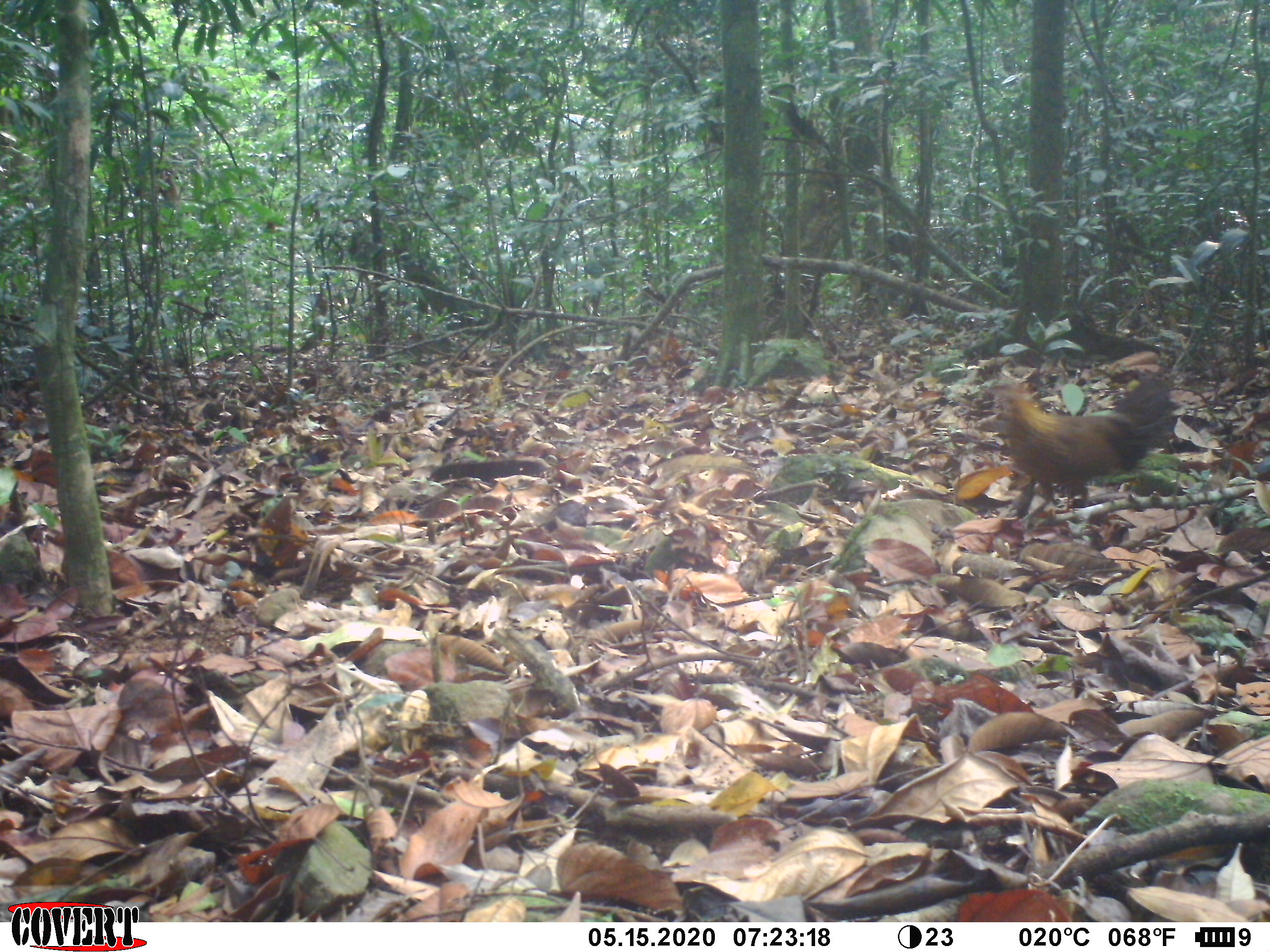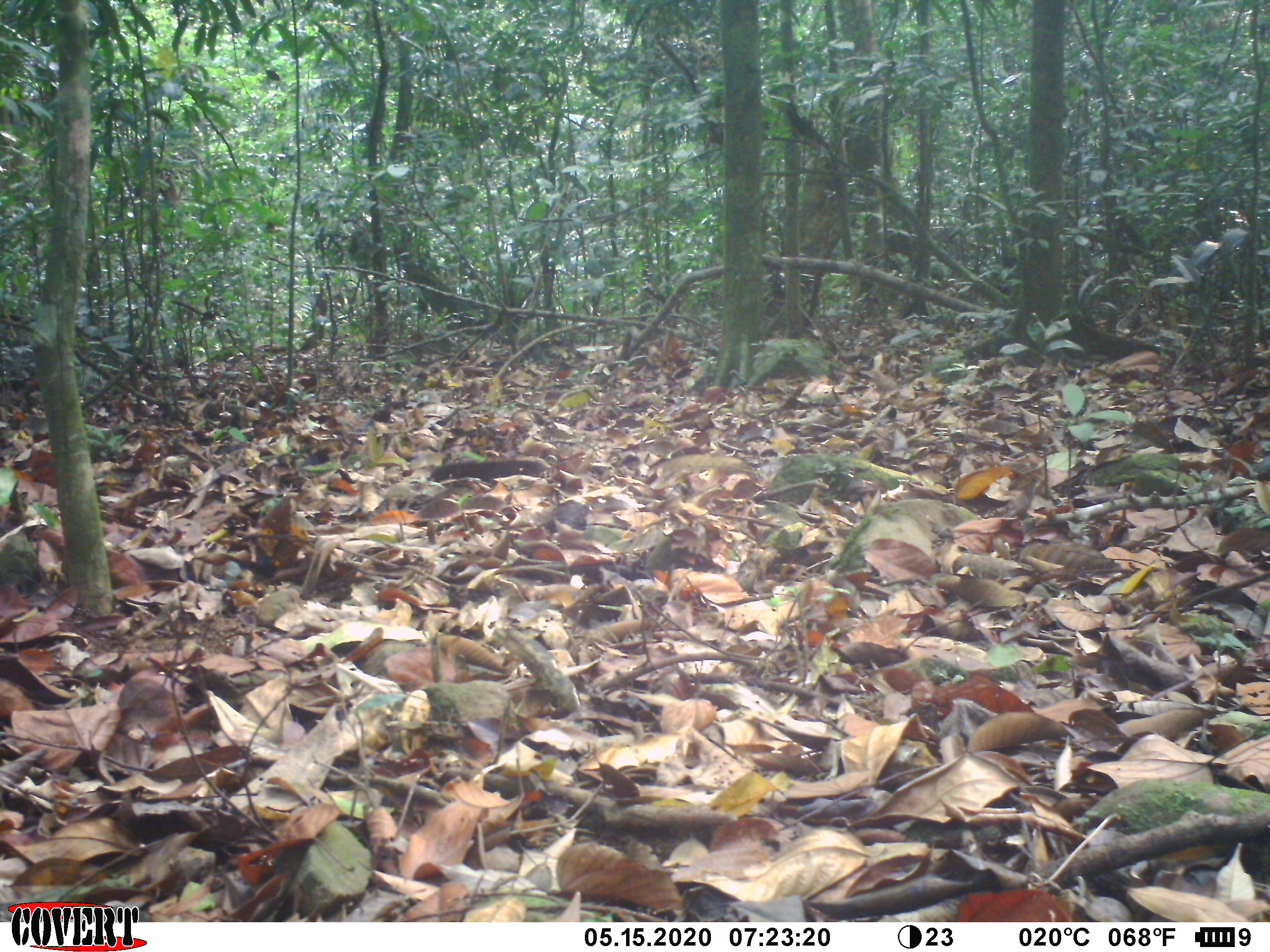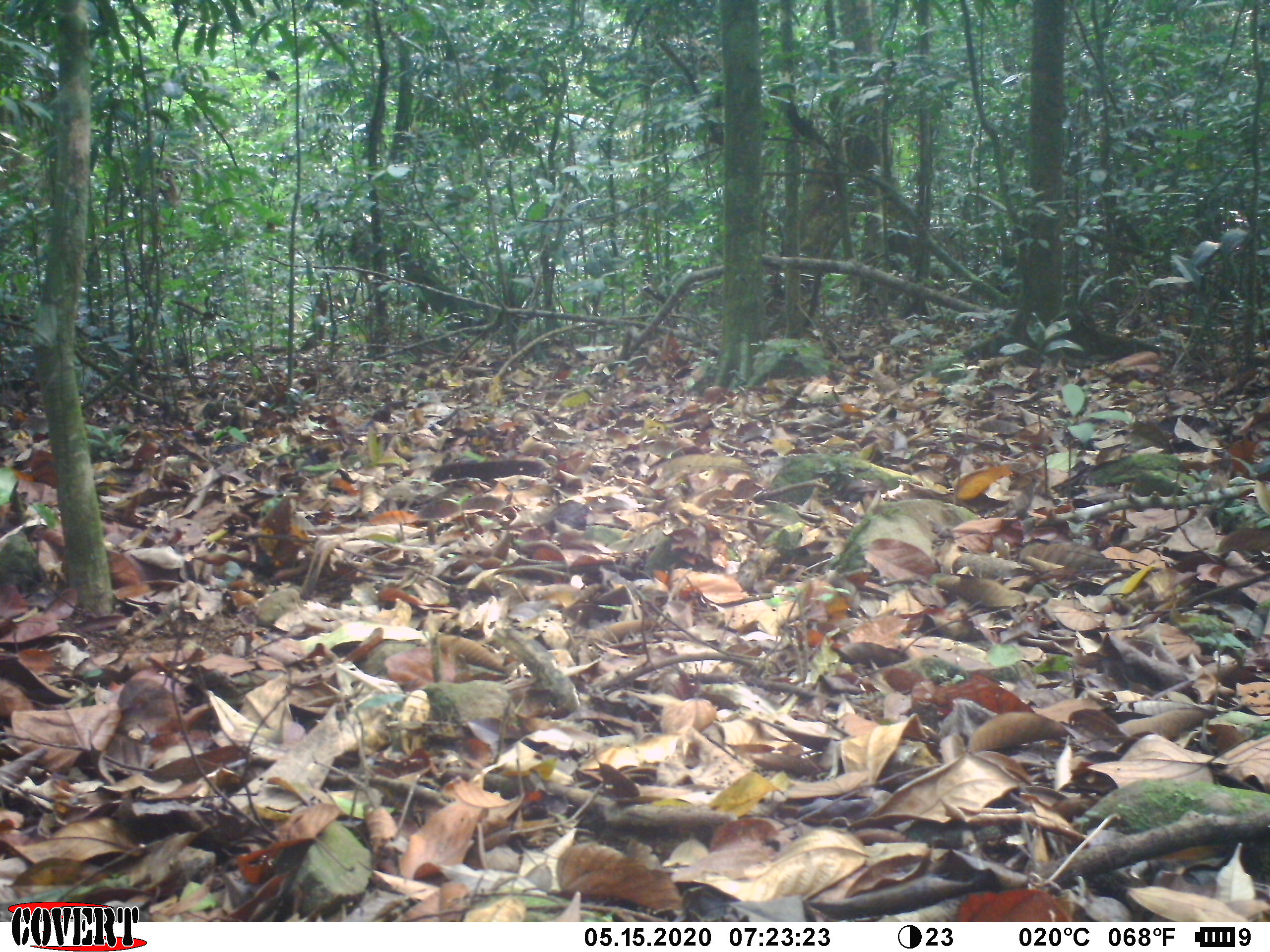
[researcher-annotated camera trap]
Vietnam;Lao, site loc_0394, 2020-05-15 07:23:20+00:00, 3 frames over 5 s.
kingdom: Animalia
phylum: Chordata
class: Aves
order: Galliformes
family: Phasianidae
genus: Gallus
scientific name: Gallus gallus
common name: red junglefowl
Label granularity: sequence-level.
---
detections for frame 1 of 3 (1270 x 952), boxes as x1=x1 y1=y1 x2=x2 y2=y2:
red junglefowl: x1=978 y1=376 x2=1177 y2=524